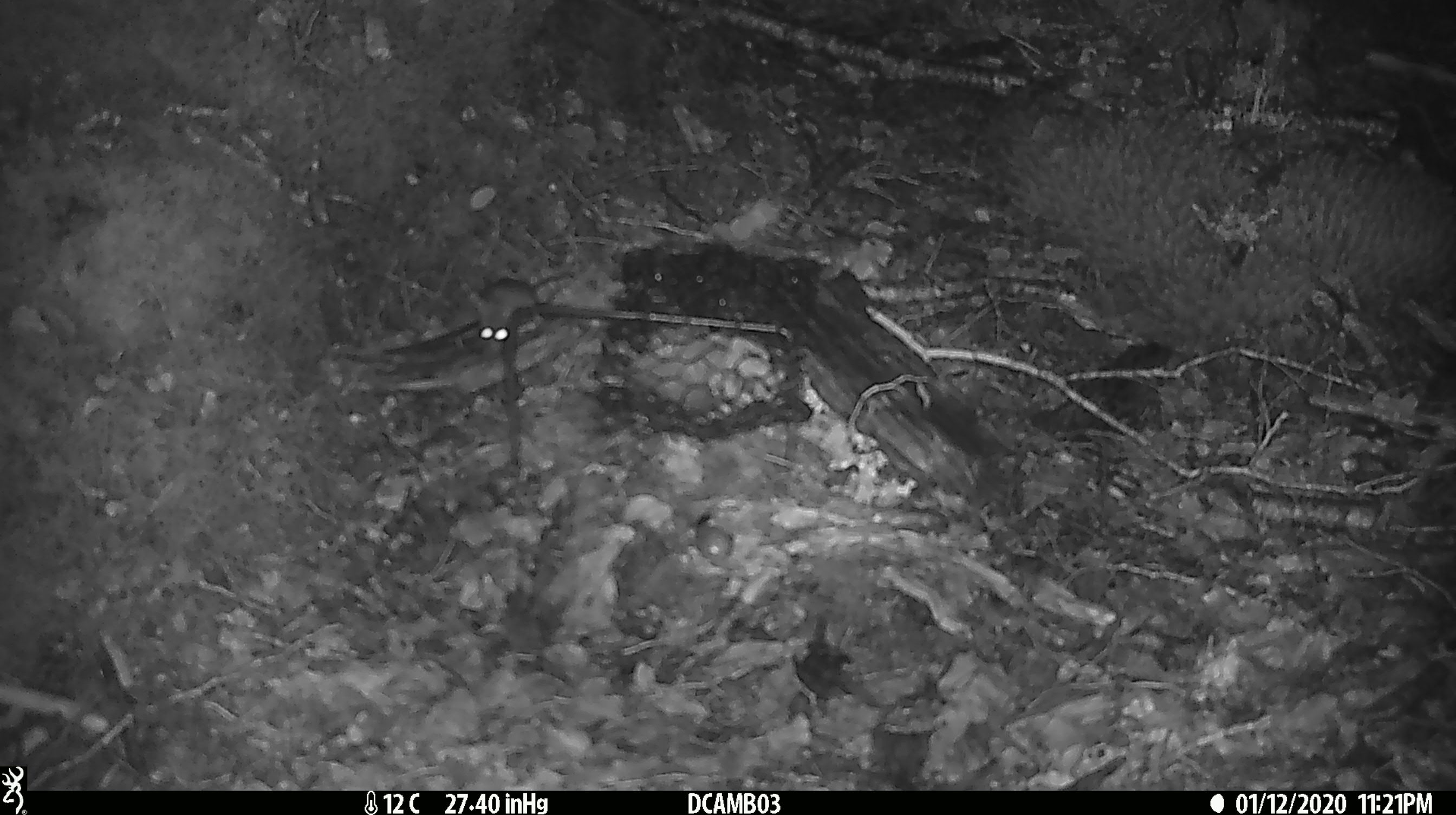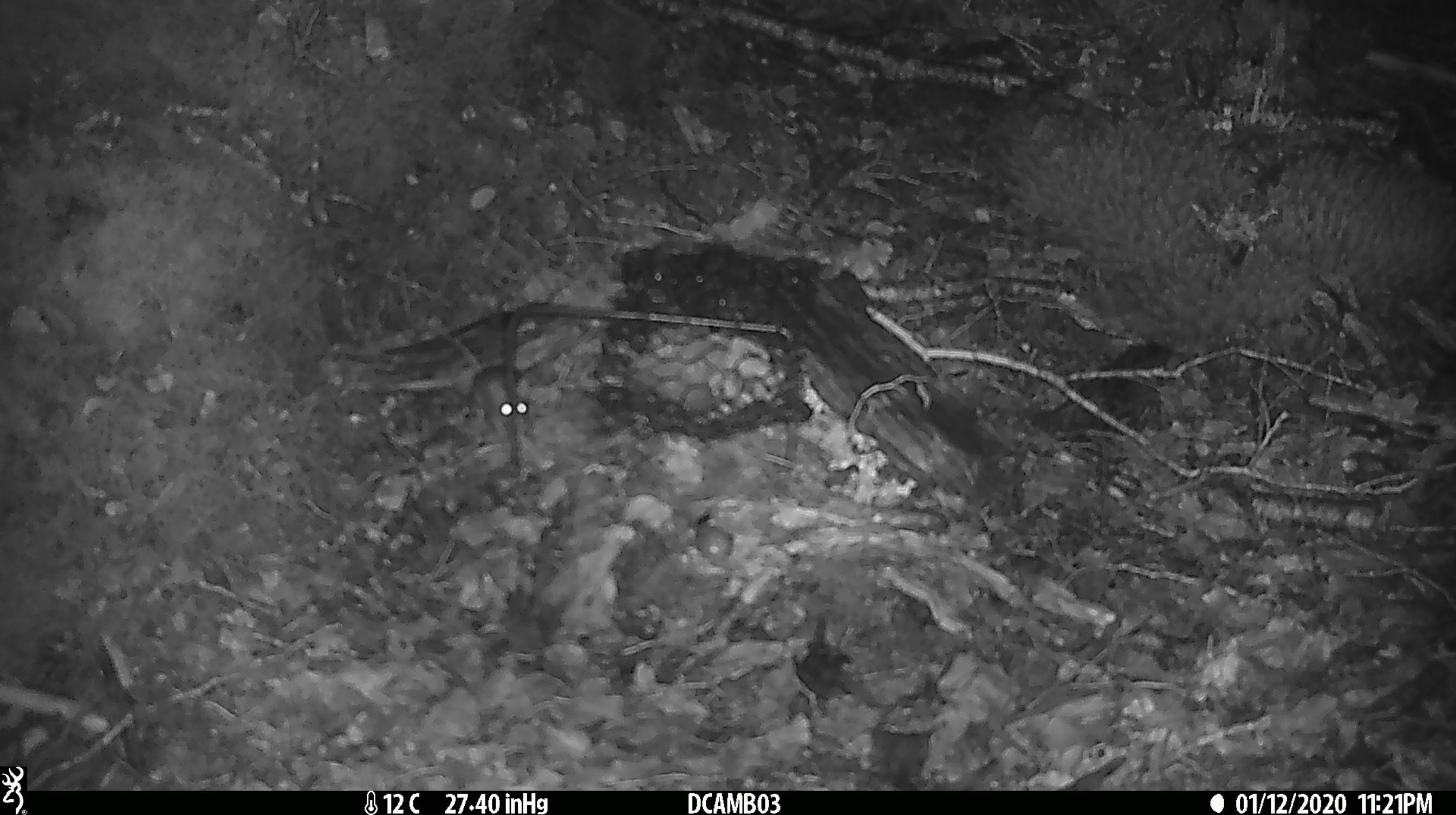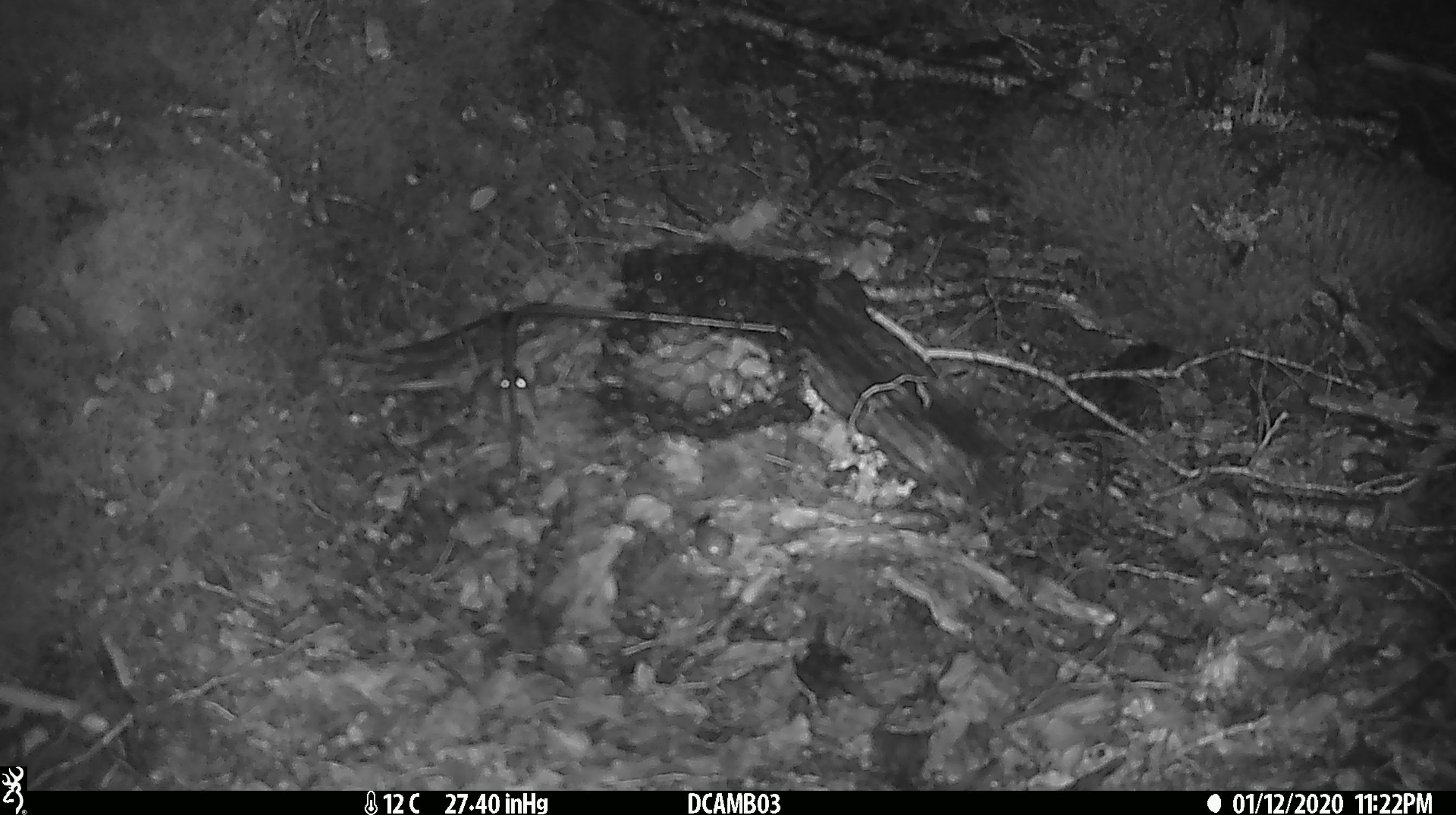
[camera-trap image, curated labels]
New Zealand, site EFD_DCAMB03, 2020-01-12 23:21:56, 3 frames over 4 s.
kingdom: Animalia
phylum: Chordata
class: Mammalia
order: Rodentia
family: Muridae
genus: Mus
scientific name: Mus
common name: mouse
Mouse (Mus).